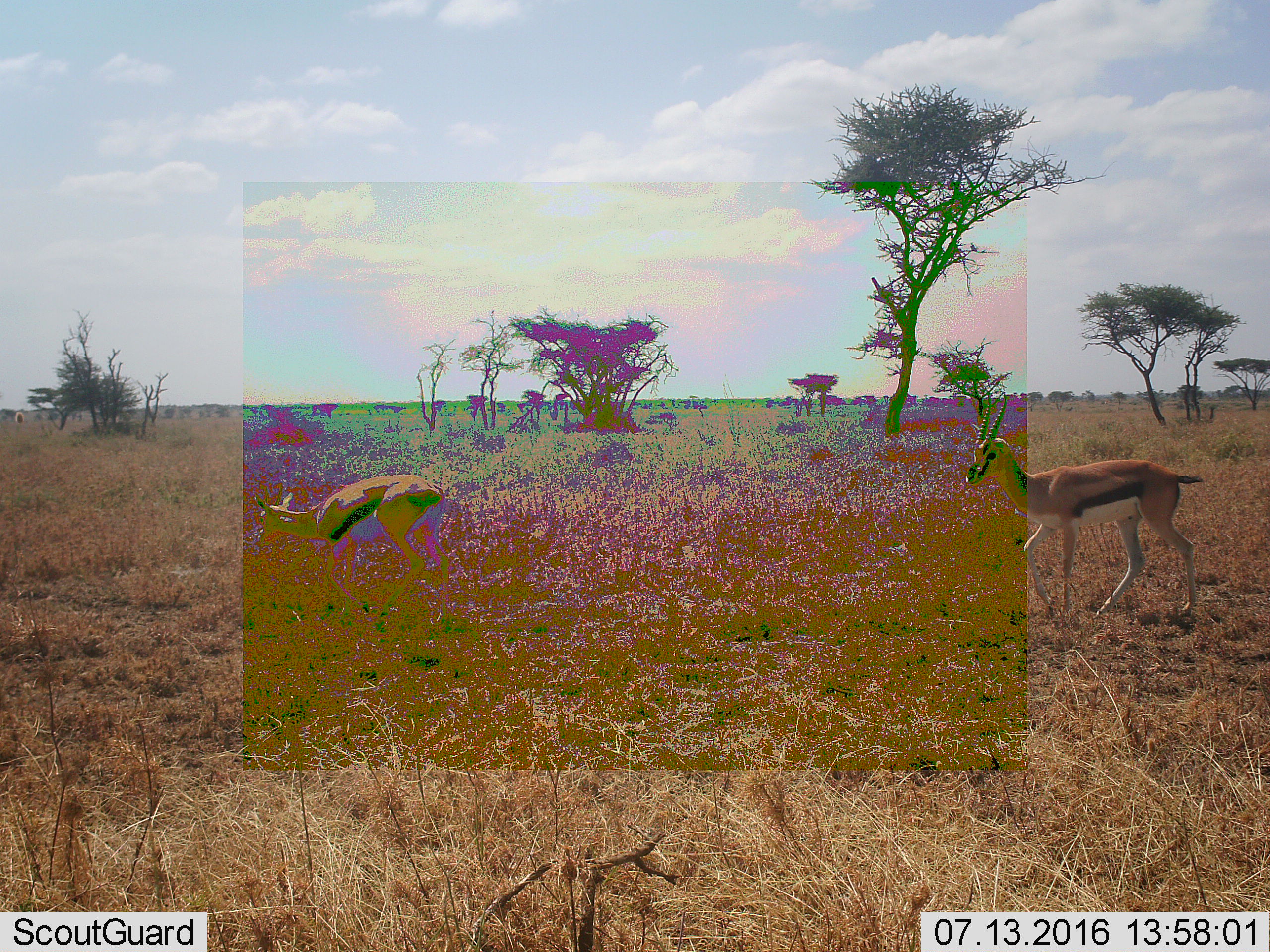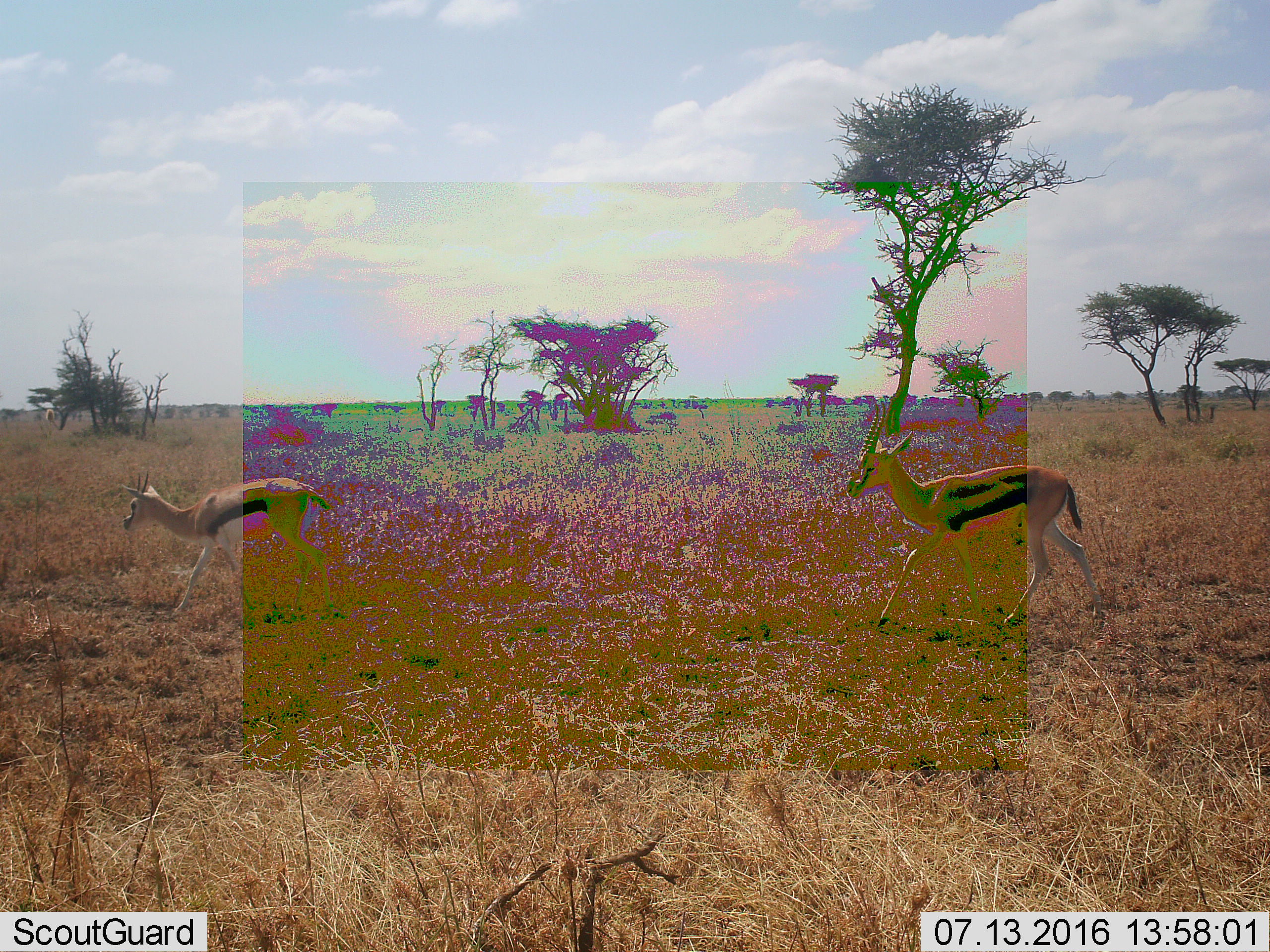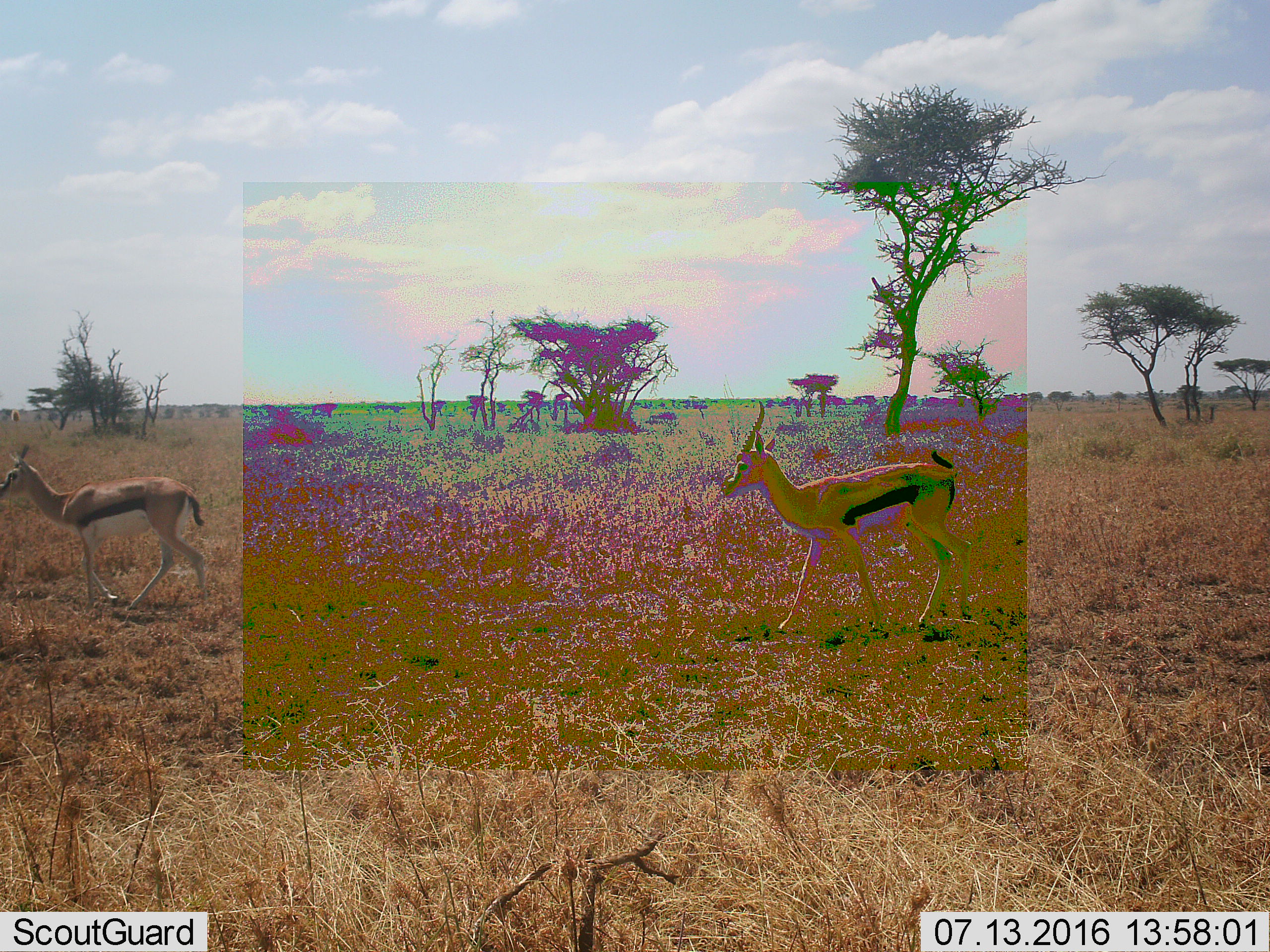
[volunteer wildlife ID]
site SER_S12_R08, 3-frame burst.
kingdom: Animalia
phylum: Chordata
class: Mammalia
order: Artiodactyla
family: Bovidae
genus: Eudorcas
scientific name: Eudorcas thomsonii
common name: thomson's gazelle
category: gazellethomsons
Gazellethomsons (thomson's gazelle) (Eudorcas thomsonii), count 2. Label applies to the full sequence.